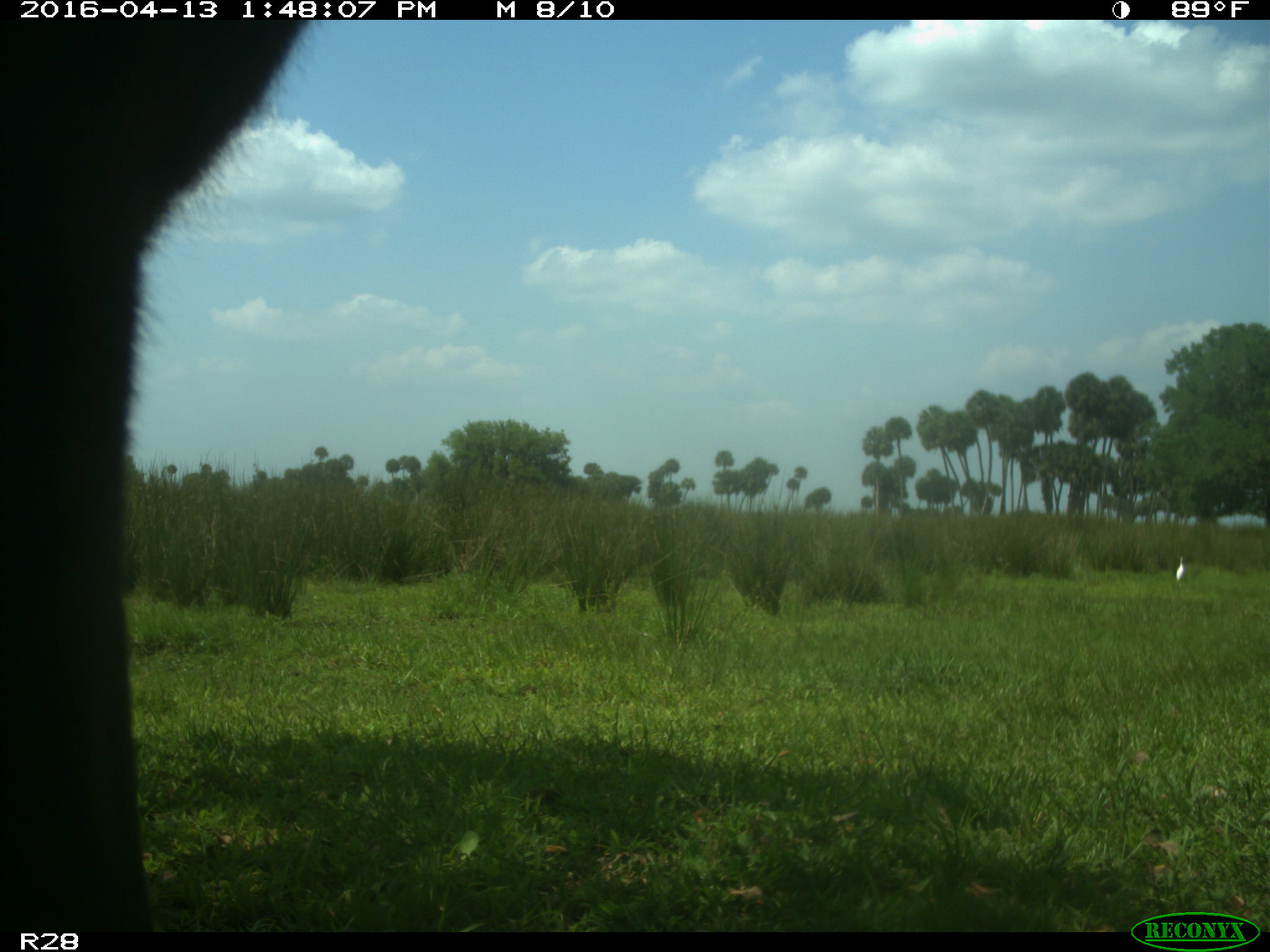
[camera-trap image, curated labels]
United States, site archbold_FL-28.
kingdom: Animalia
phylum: Chordata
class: Mammalia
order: Artiodactyla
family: Bovidae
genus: Bos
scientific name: Bos taurus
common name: domestic cow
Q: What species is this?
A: Bos taurus (domestic cow).